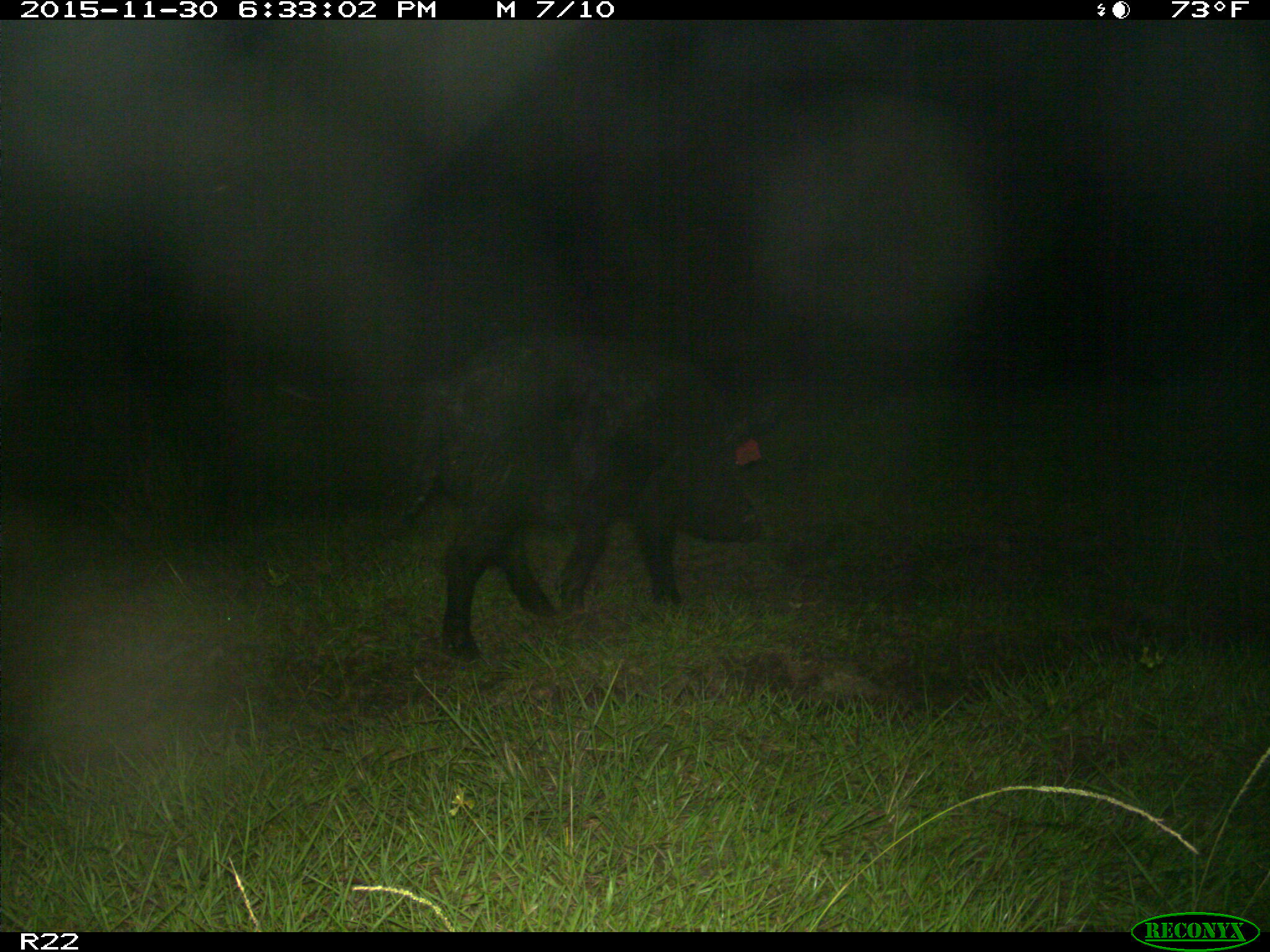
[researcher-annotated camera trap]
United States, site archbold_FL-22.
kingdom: Animalia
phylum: Chordata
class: Mammalia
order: Artiodactyla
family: Suidae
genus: Sus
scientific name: Sus scrofa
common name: wild boar